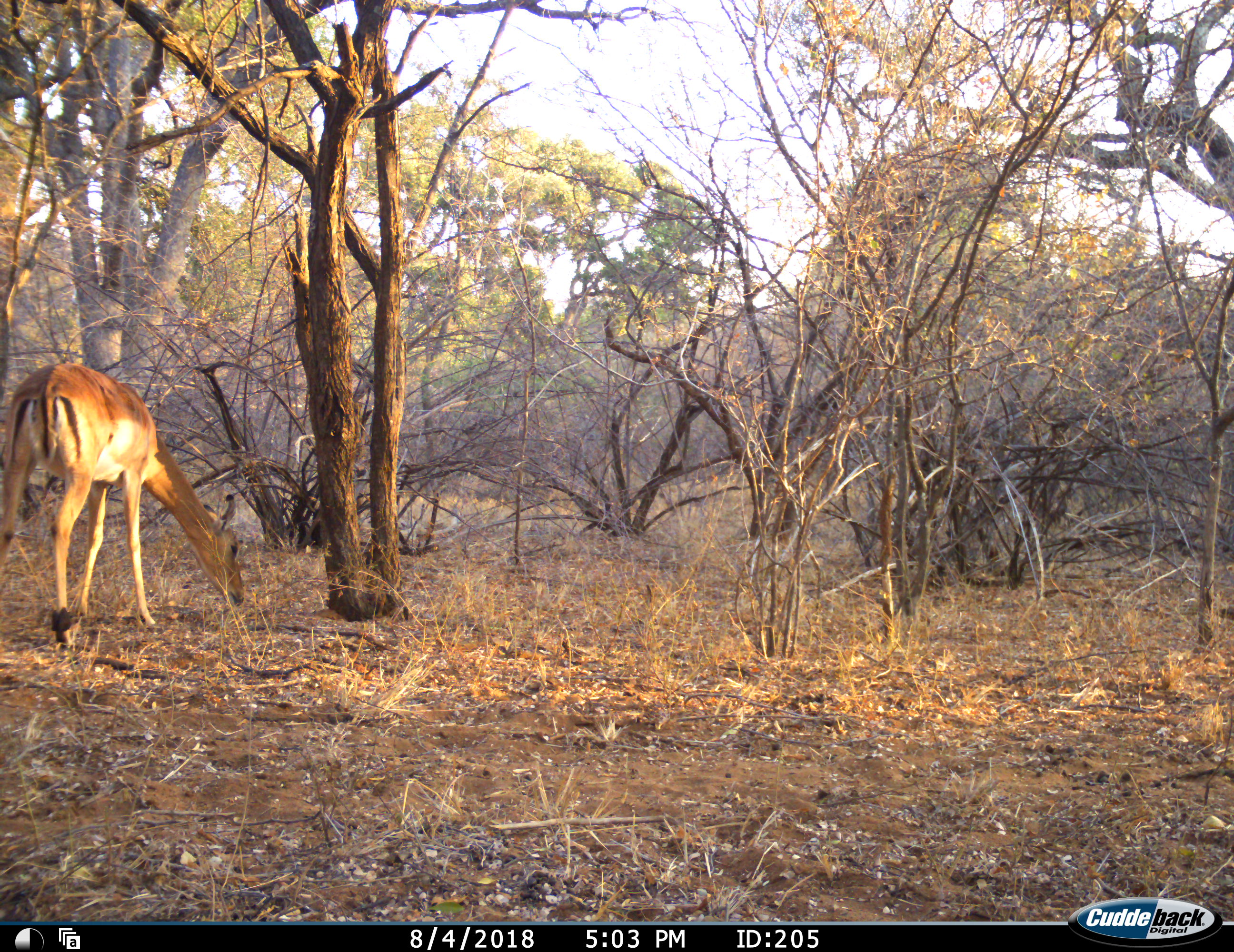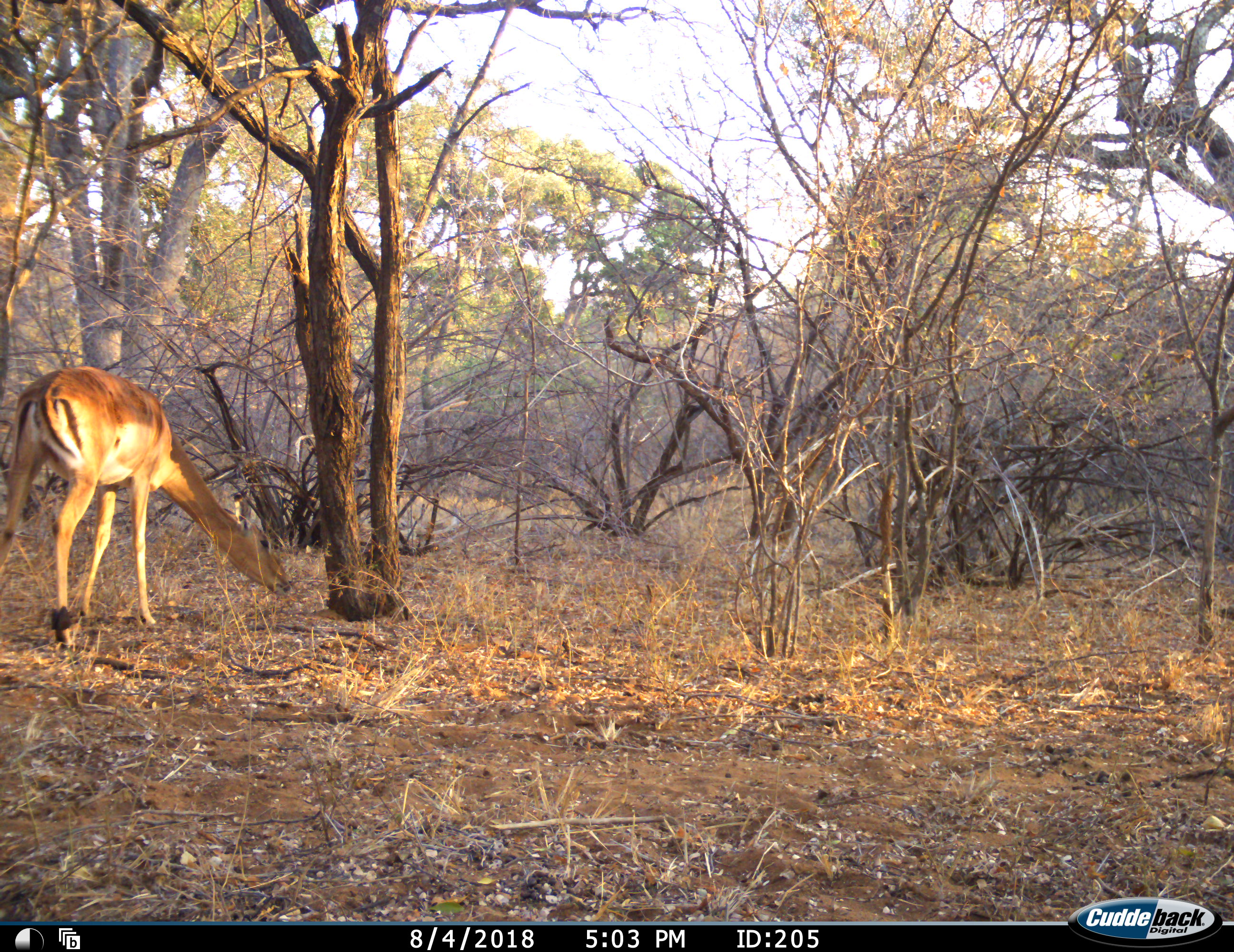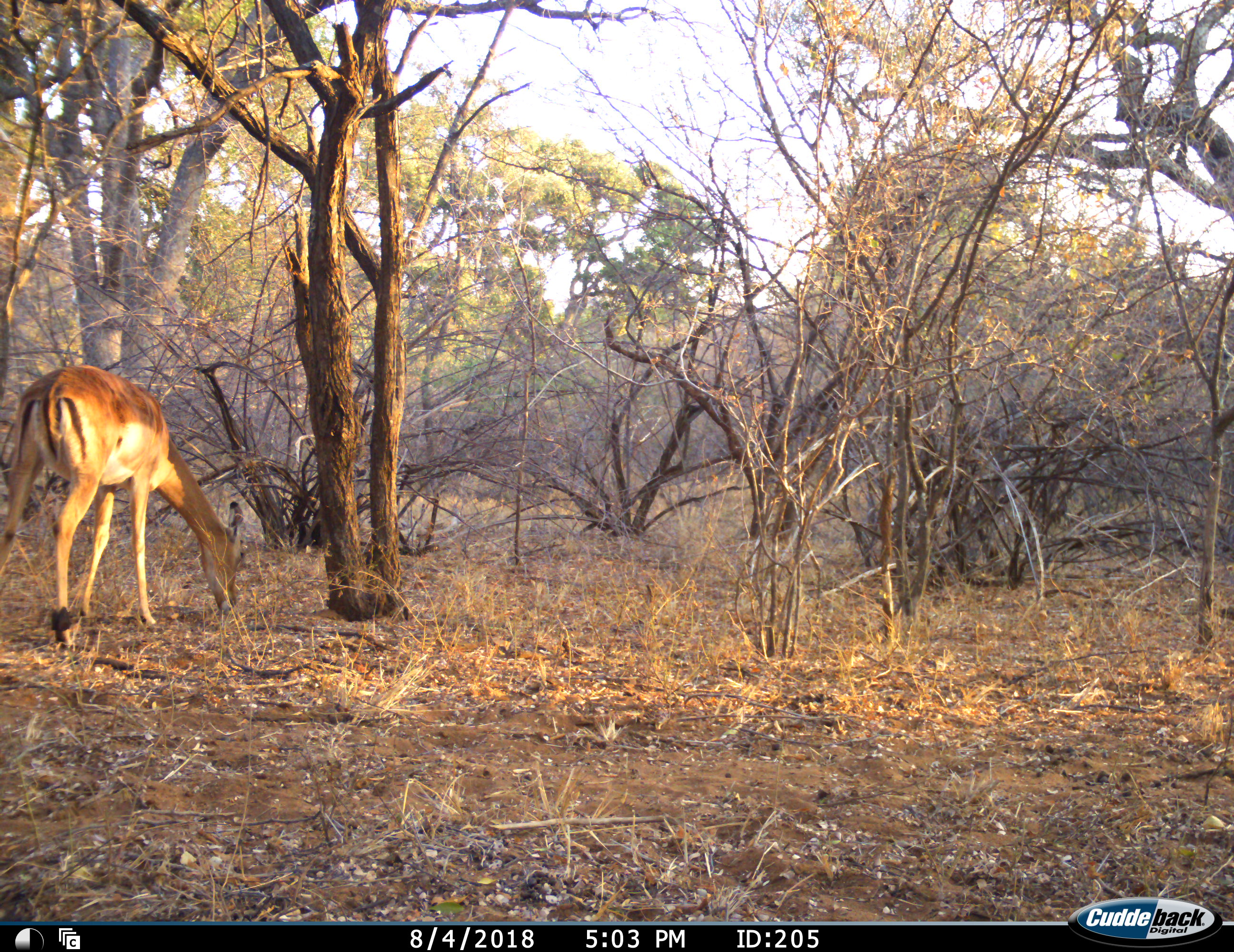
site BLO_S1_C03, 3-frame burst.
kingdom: Animalia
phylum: Chordata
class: Mammalia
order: Artiodactyla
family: Bovidae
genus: Aepyceros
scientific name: Aepyceros melampus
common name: impala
Impala (Aepyceros melampus), count 1. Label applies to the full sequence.